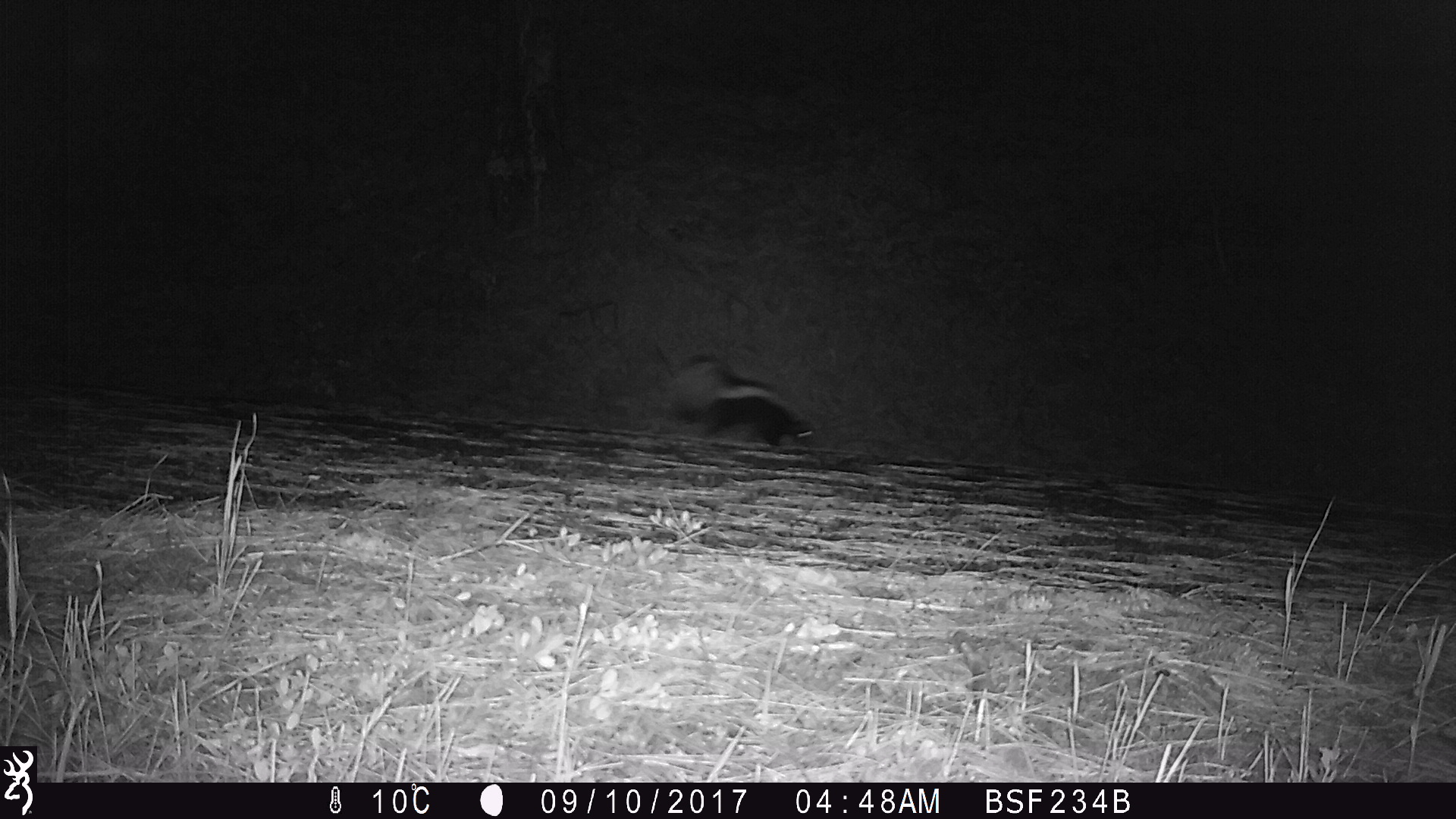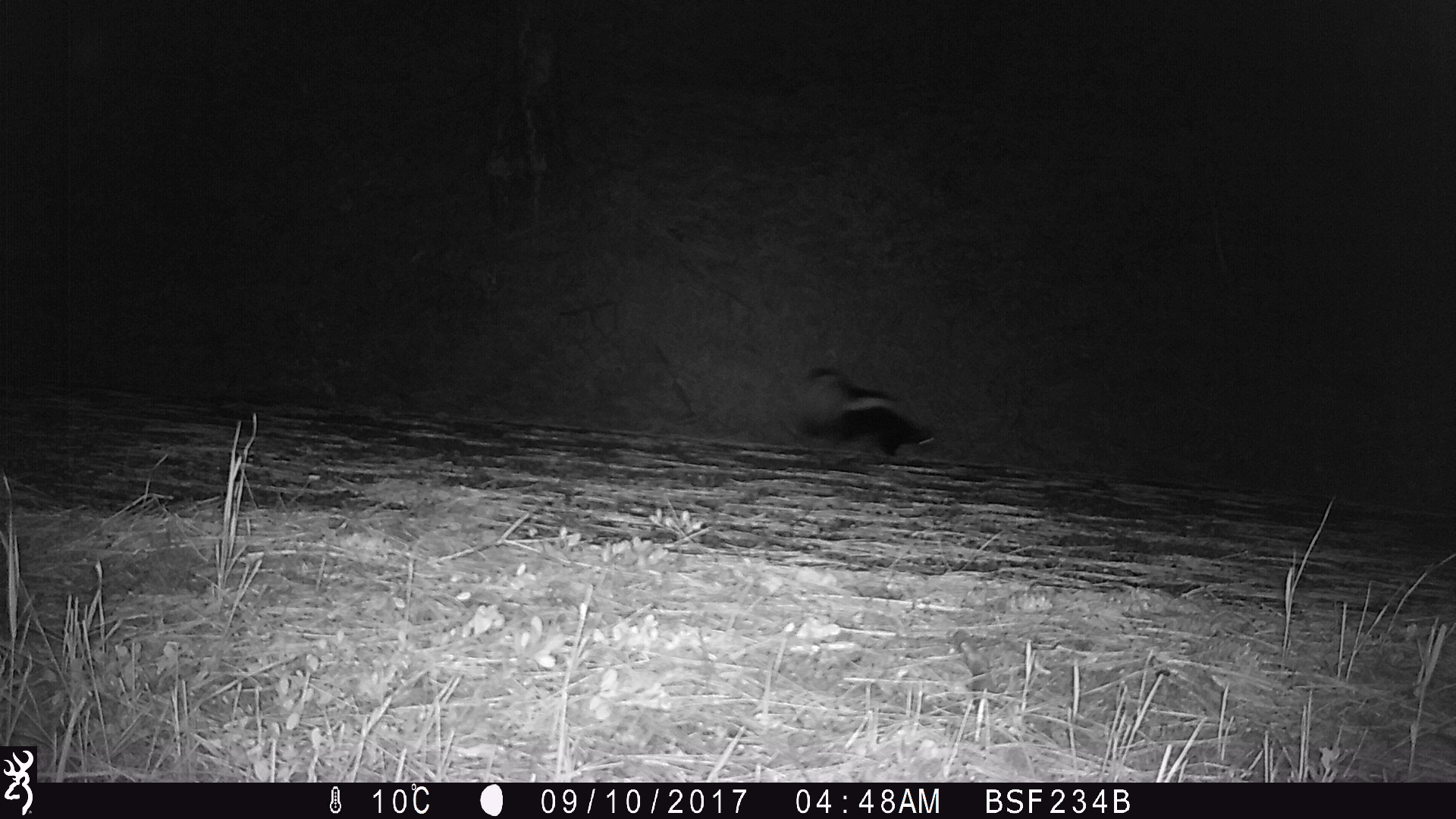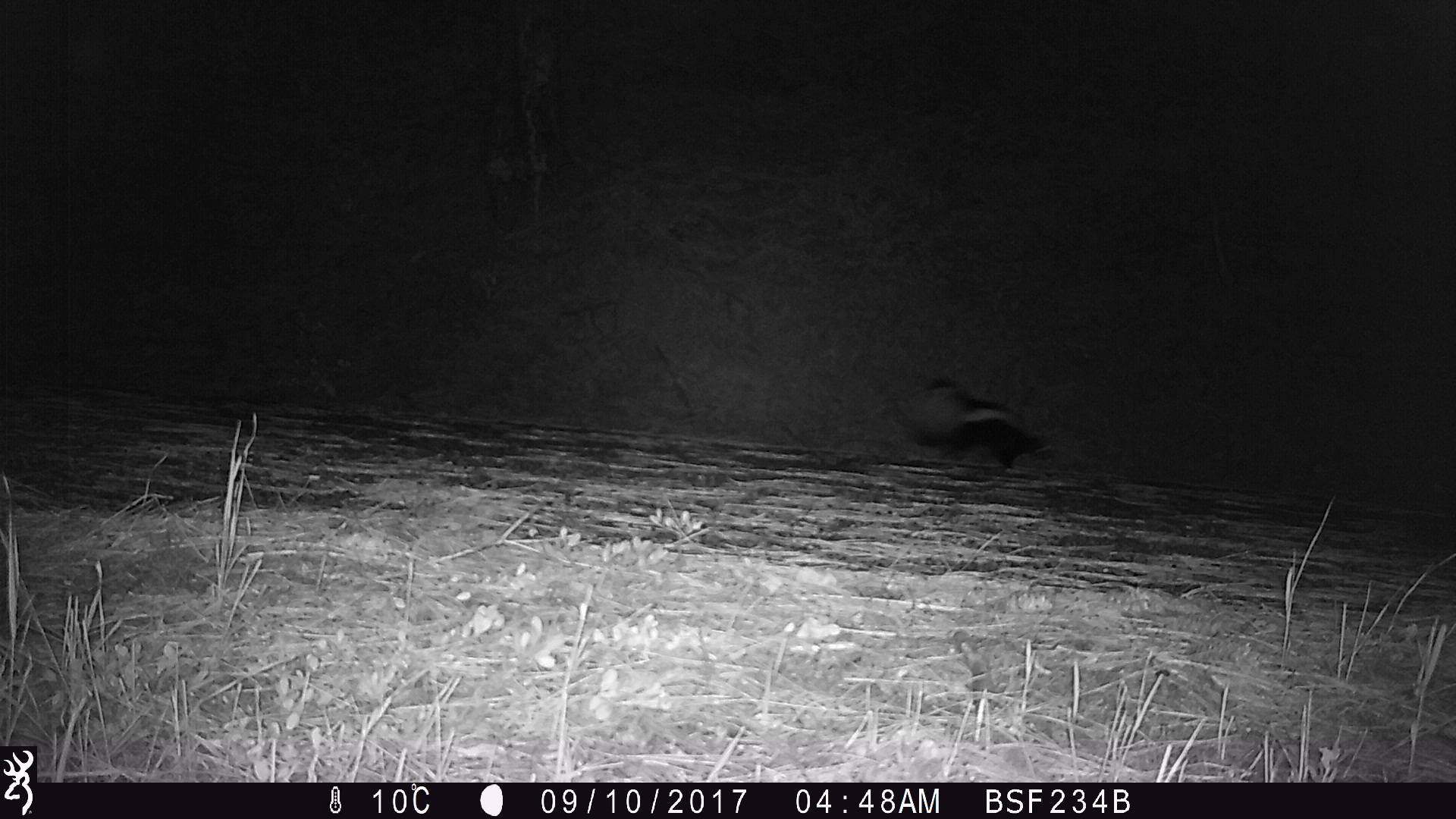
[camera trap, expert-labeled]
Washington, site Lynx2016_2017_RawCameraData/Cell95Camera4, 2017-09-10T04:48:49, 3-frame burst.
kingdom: Animalia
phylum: Chordata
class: Mammalia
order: Carnivora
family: Mephitidae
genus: Mephitis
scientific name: Mephitis mephitis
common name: striped skunk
Mephitis mephitis (striped skunk). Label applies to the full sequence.